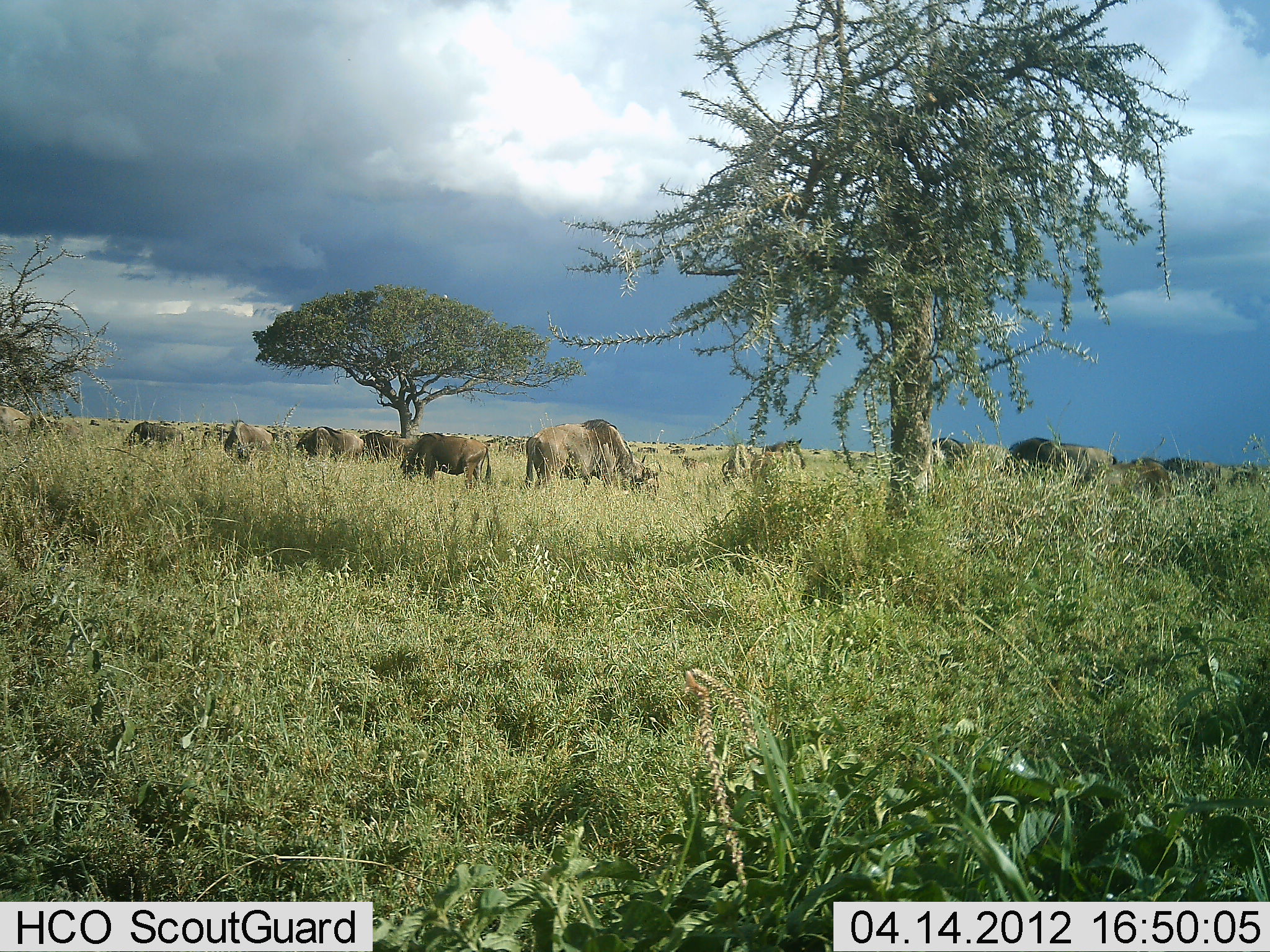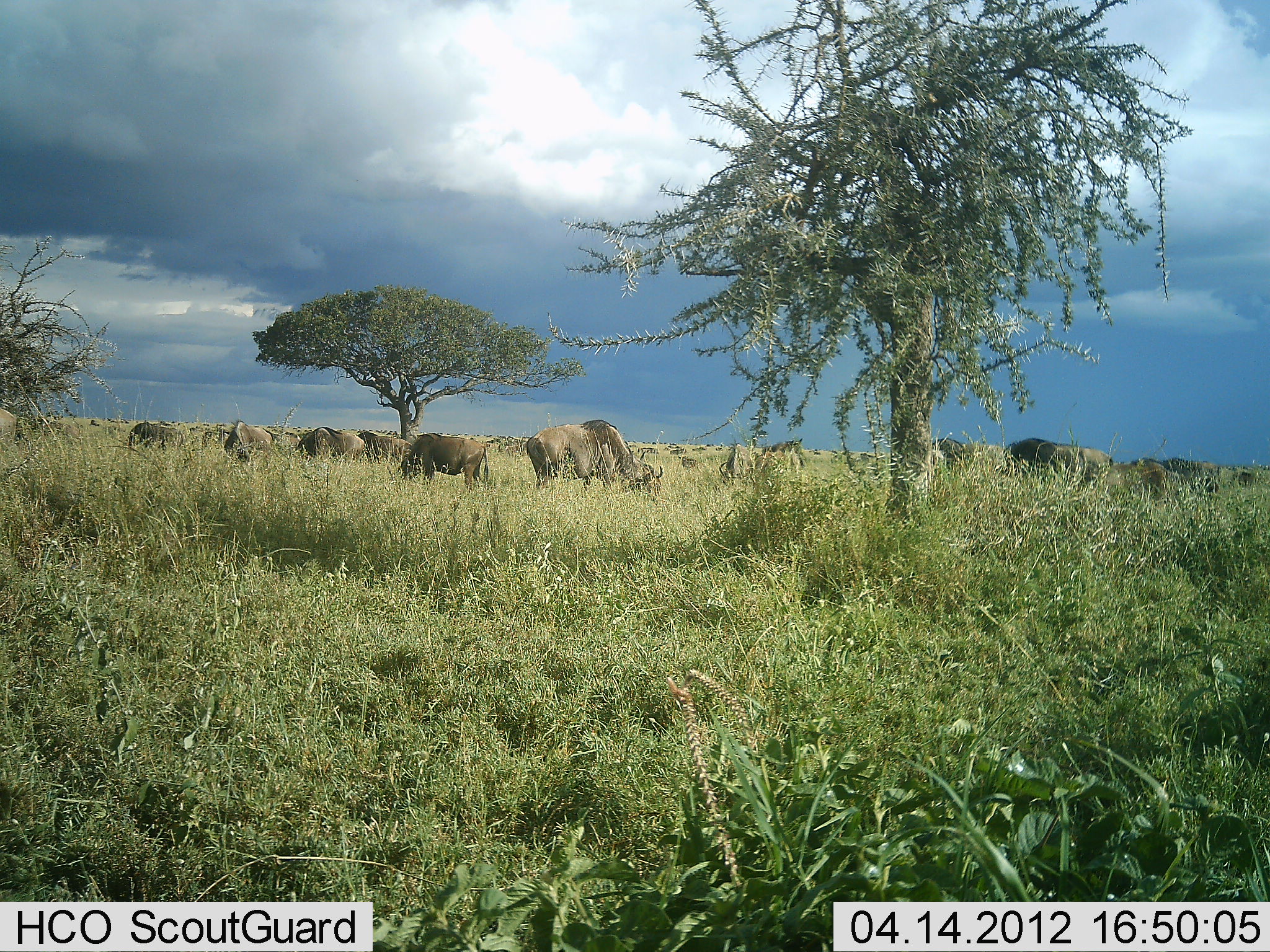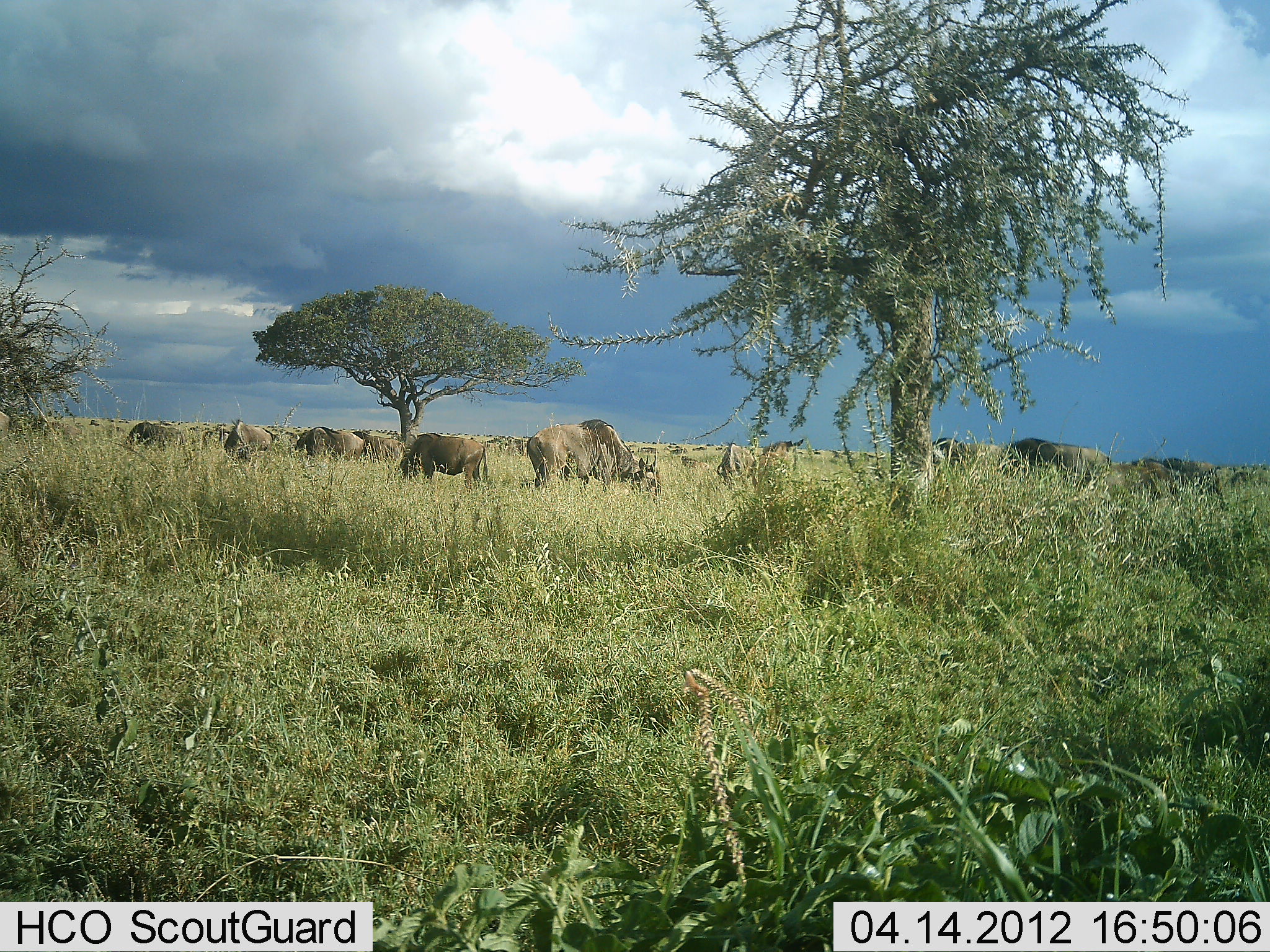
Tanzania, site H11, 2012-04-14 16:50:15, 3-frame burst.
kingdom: Animalia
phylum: Chordata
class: Mammalia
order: Artiodactyla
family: Bovidae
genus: Connochaetes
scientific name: Connochaetes taurinus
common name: blue wildebeest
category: wildebeest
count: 11-50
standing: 44%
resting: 6%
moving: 22%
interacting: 0%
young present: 0%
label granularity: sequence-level